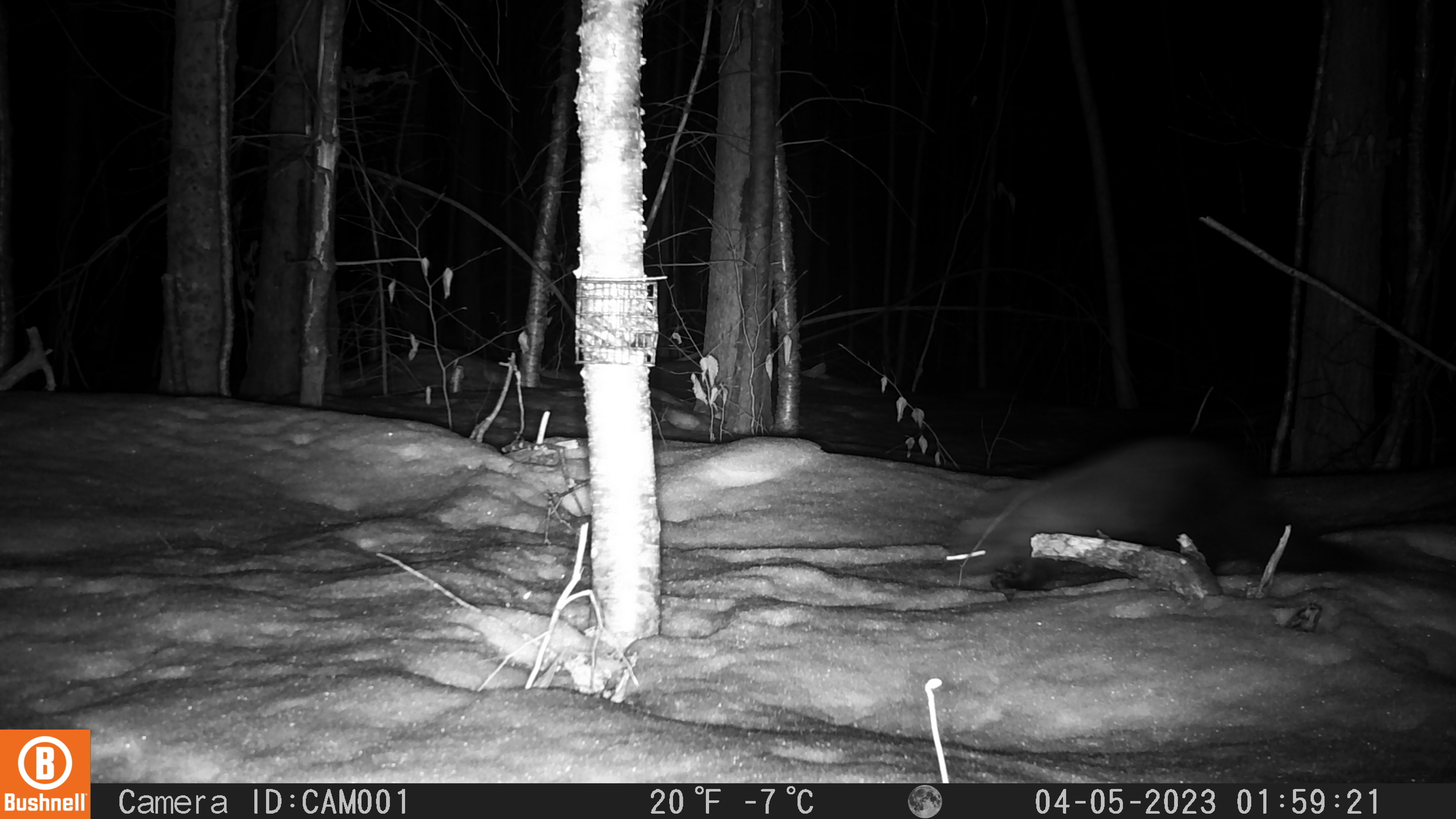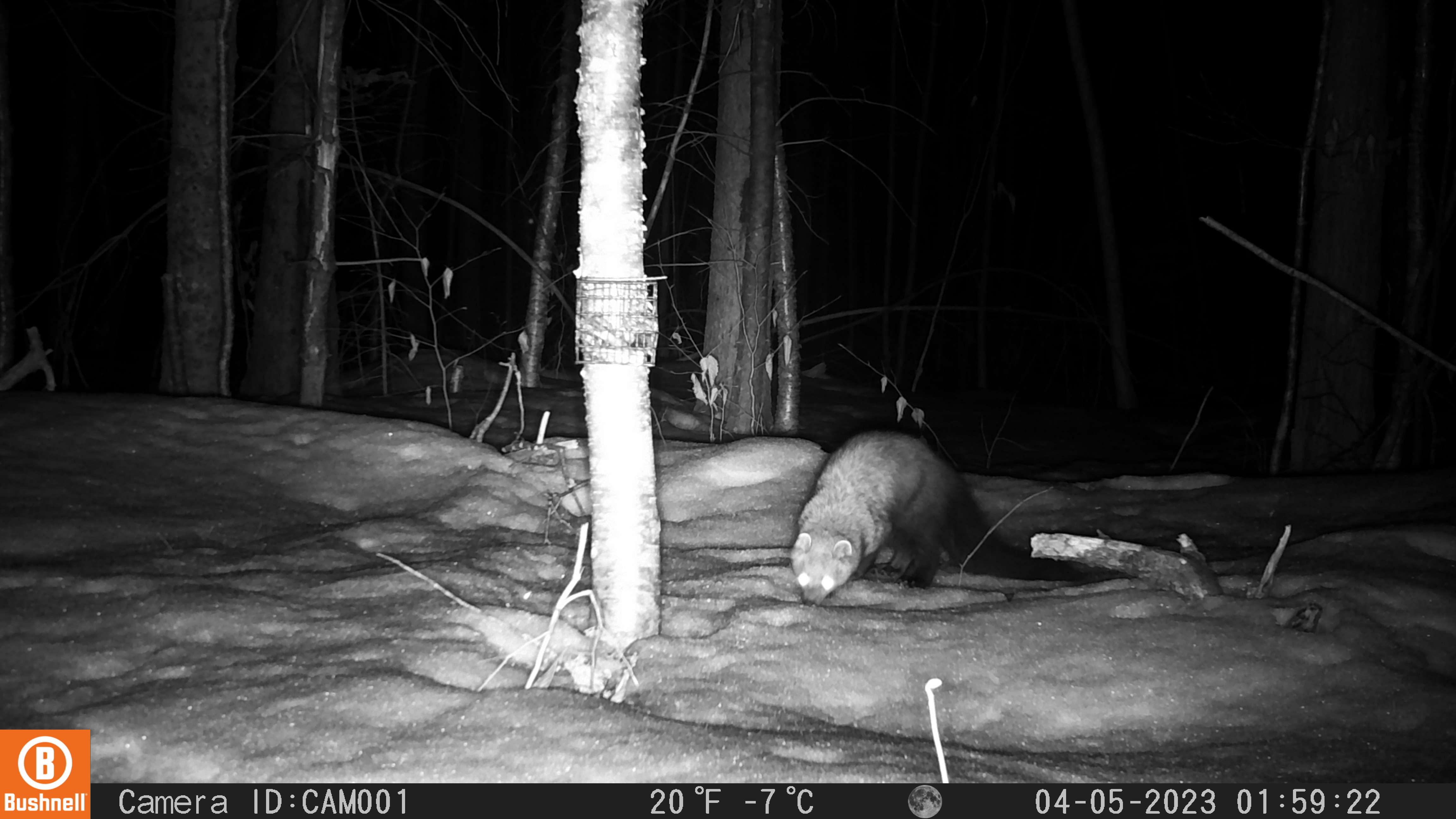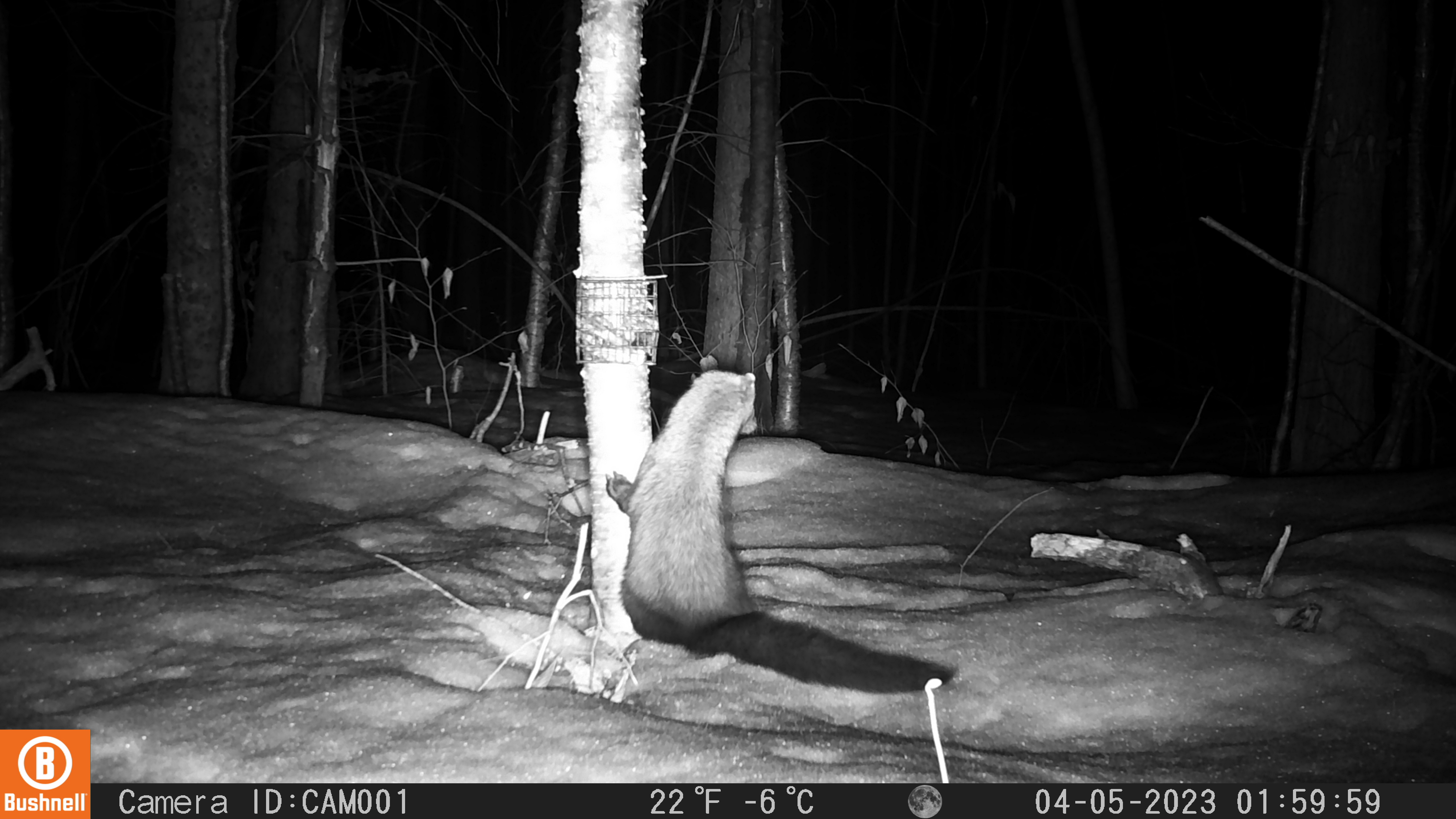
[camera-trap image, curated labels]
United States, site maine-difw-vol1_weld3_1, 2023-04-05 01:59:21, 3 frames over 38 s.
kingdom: Animalia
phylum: Chordata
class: Mammalia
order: Carnivora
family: Mustelidae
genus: Pekania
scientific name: Pekania pennanti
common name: fisher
Fisher (Pekania pennanti).